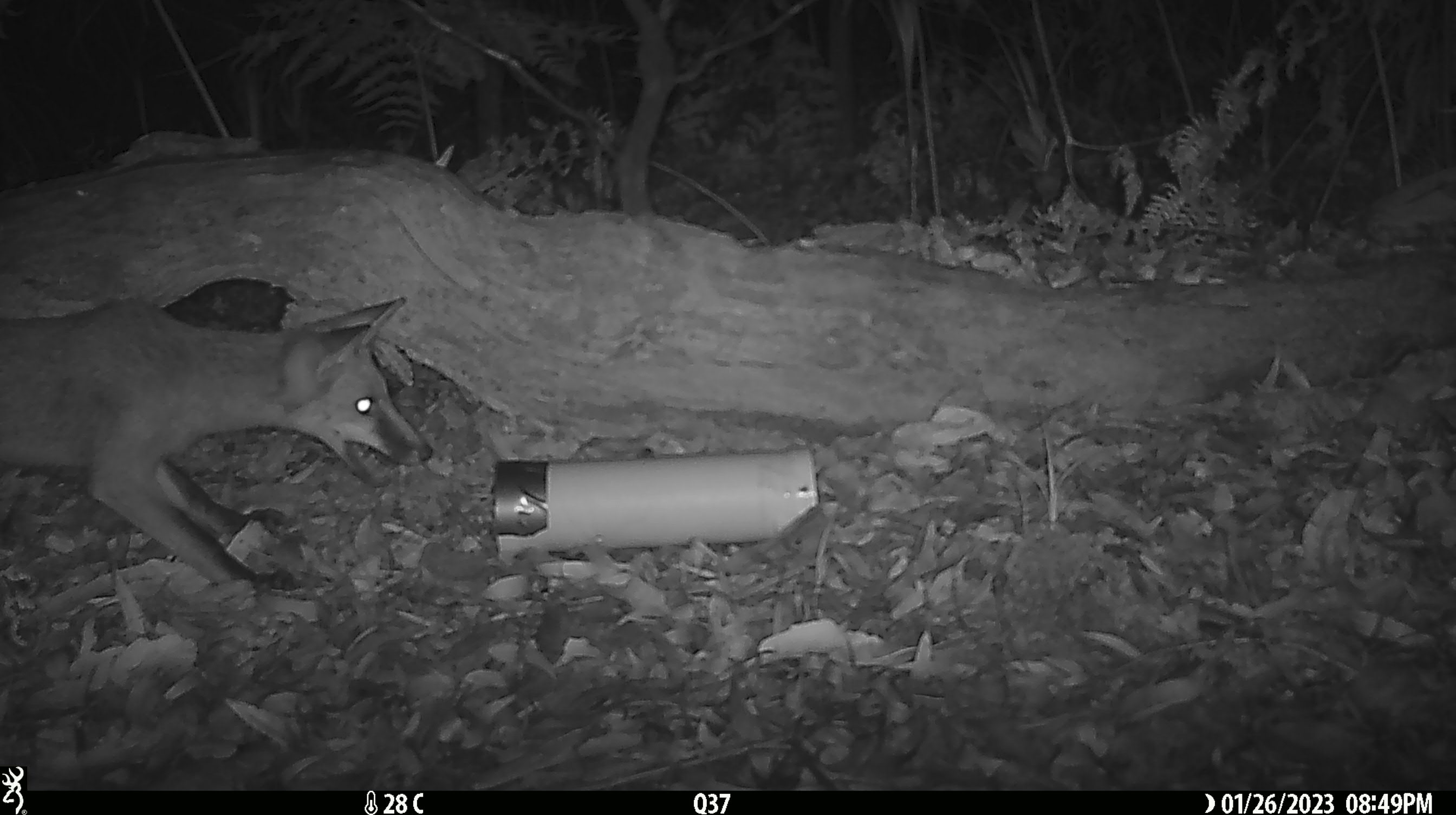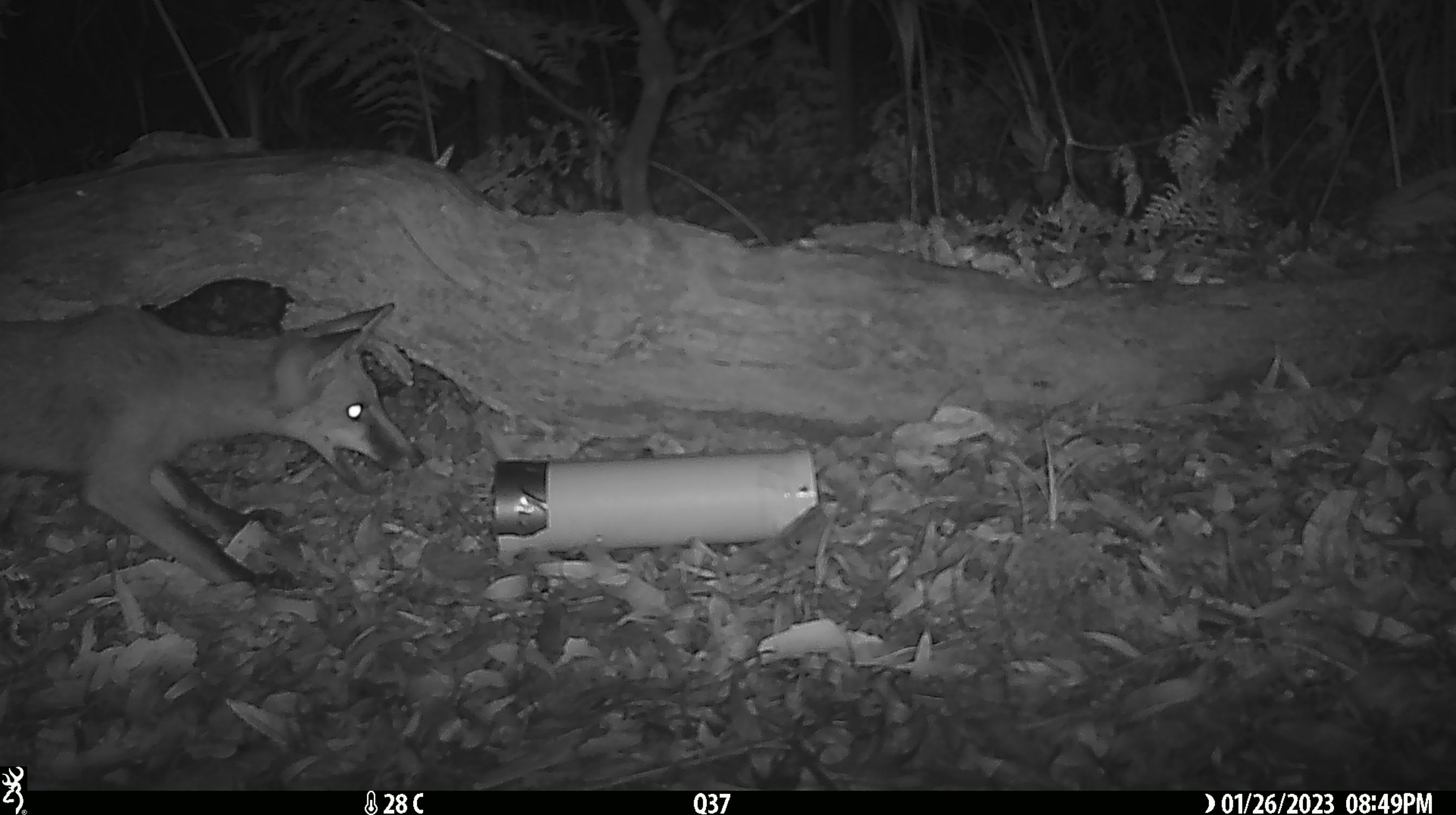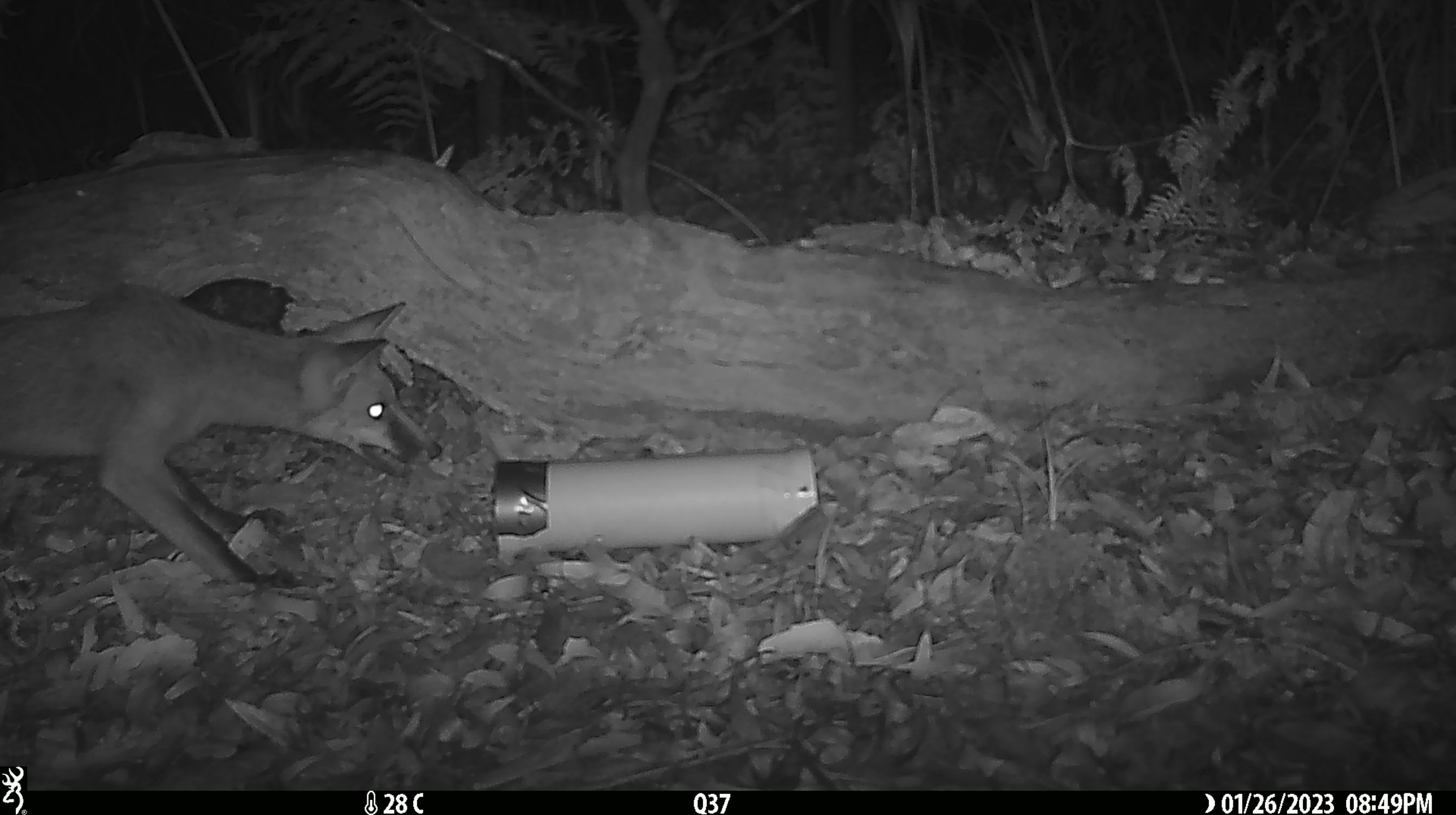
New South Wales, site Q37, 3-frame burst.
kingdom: Animalia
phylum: Chordata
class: Mammalia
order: Carnivora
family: Canidae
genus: Vulpes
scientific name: Vulpes vulpes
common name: red fox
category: fox